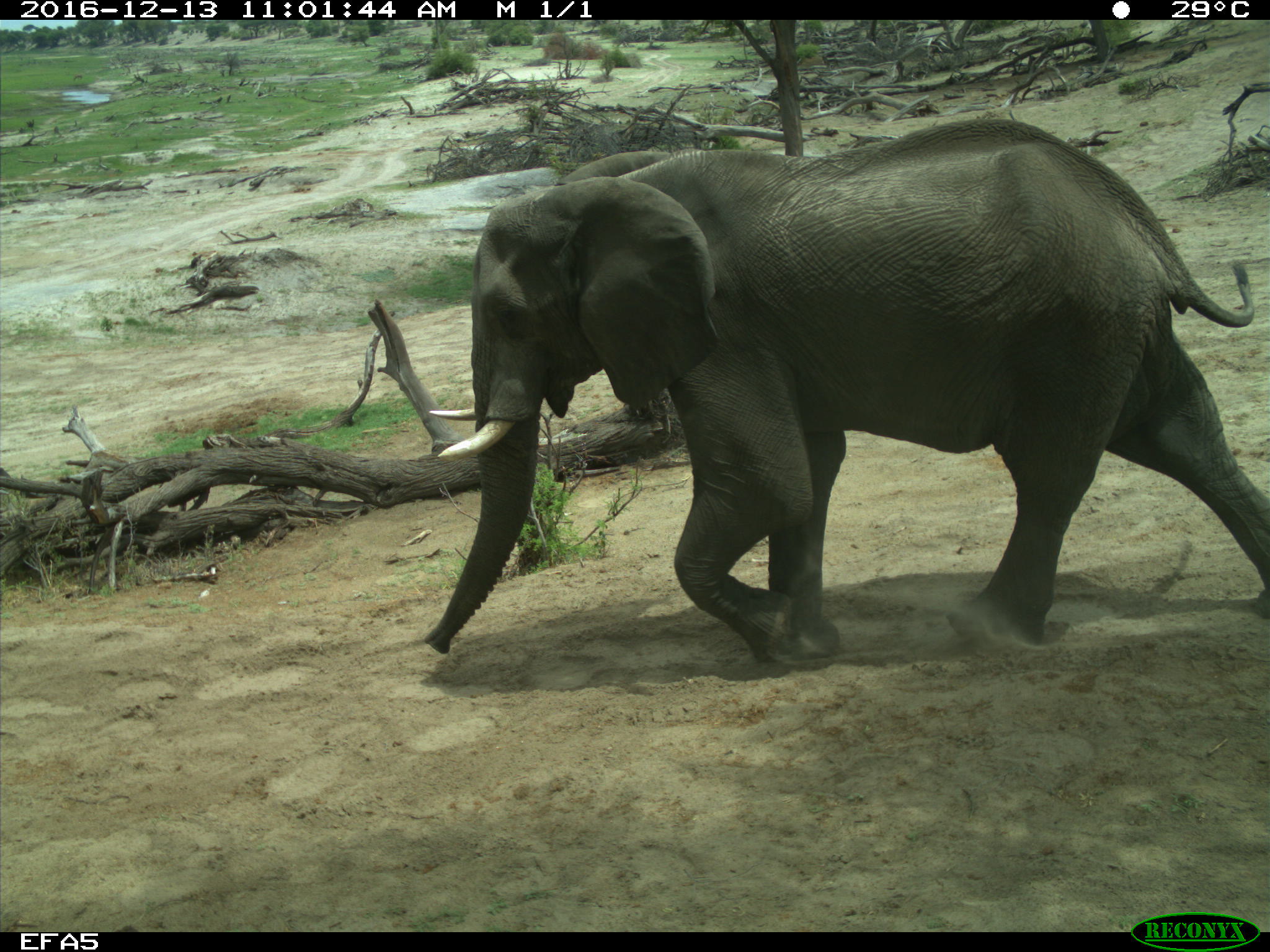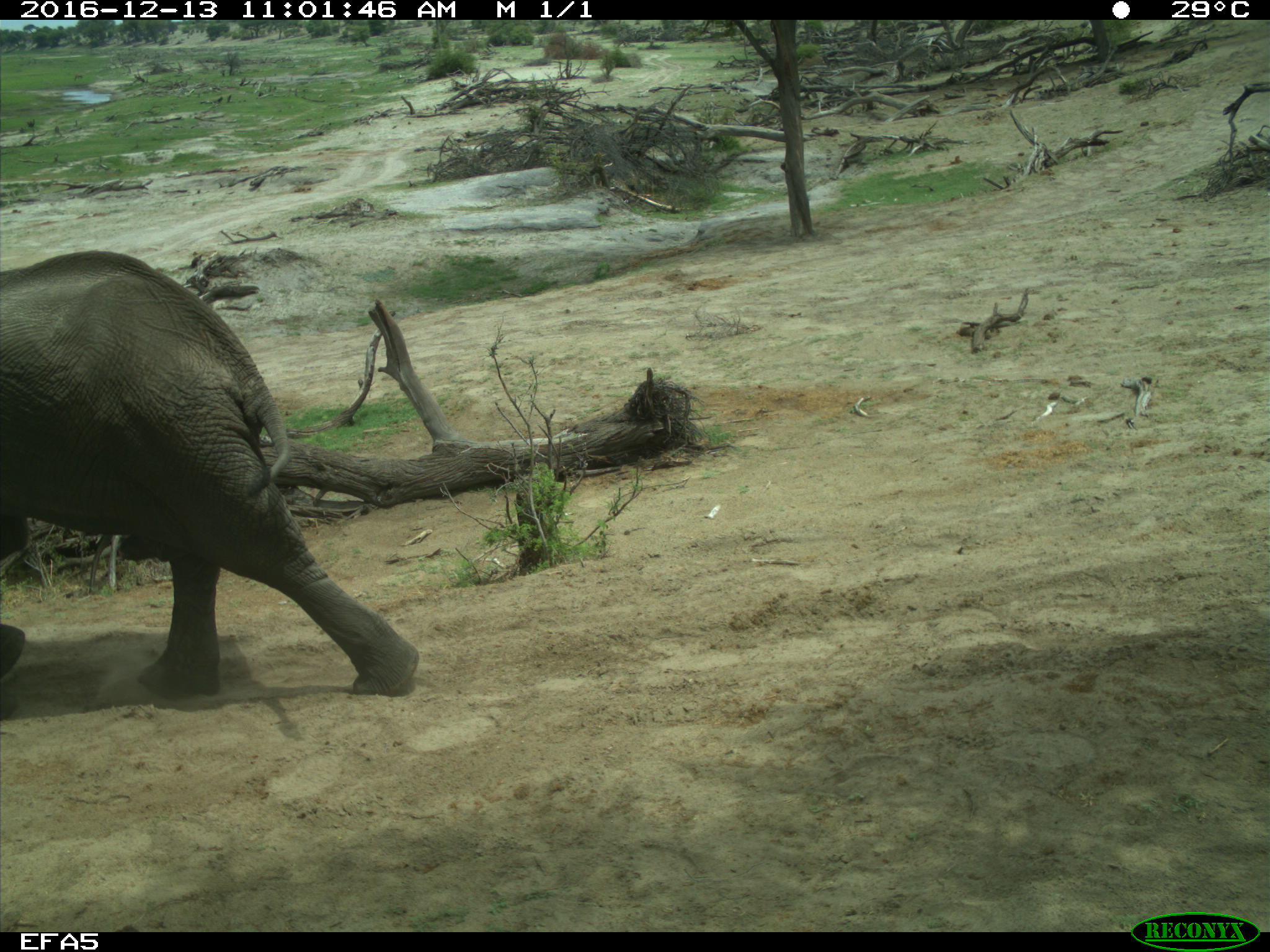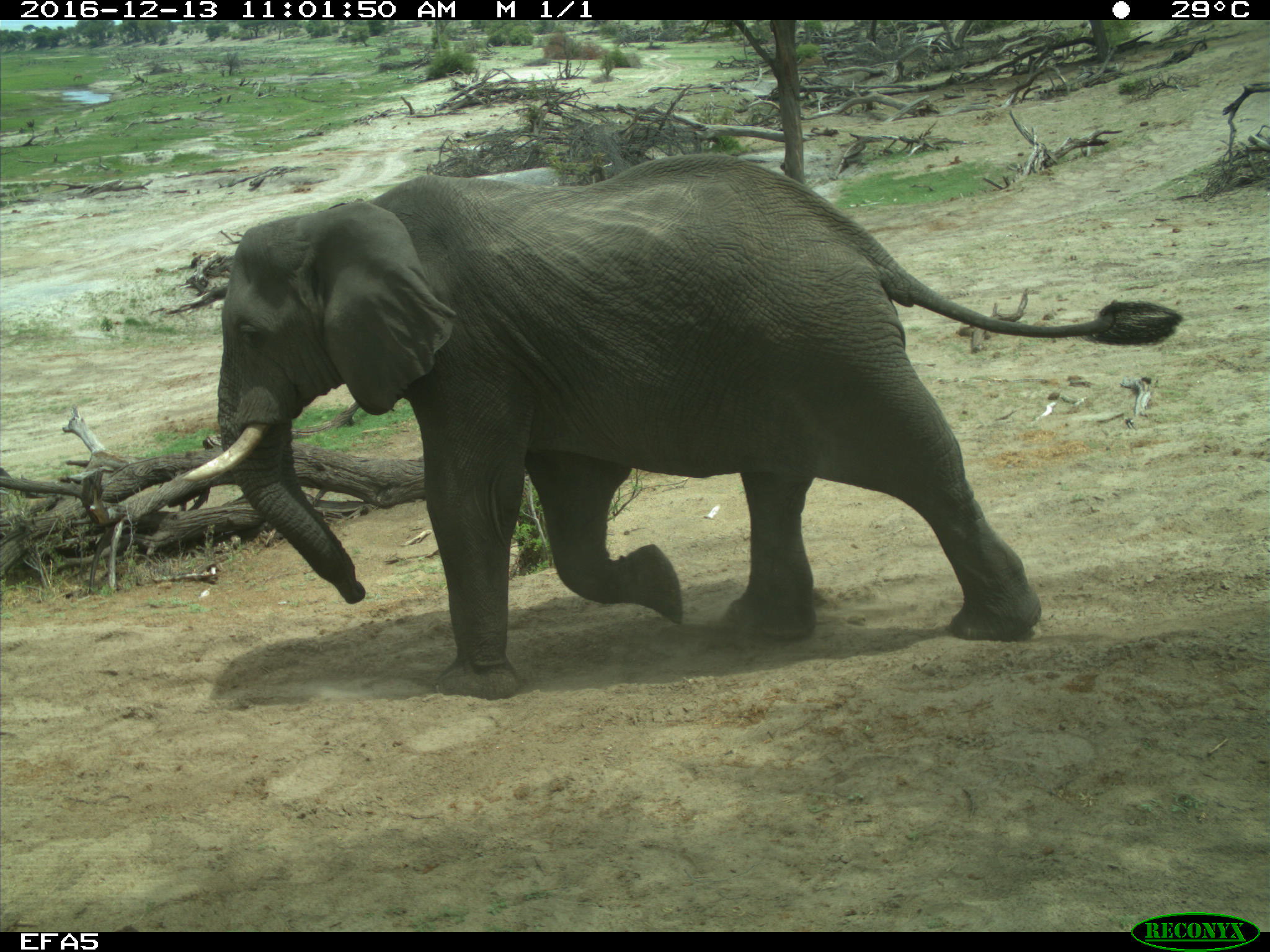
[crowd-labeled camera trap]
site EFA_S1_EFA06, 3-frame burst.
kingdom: Animalia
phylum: Chordata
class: Mammalia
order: Proboscidea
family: Elephantidae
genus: Loxodonta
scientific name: Loxodonta africana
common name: african bush elephant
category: elephant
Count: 1.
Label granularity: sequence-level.